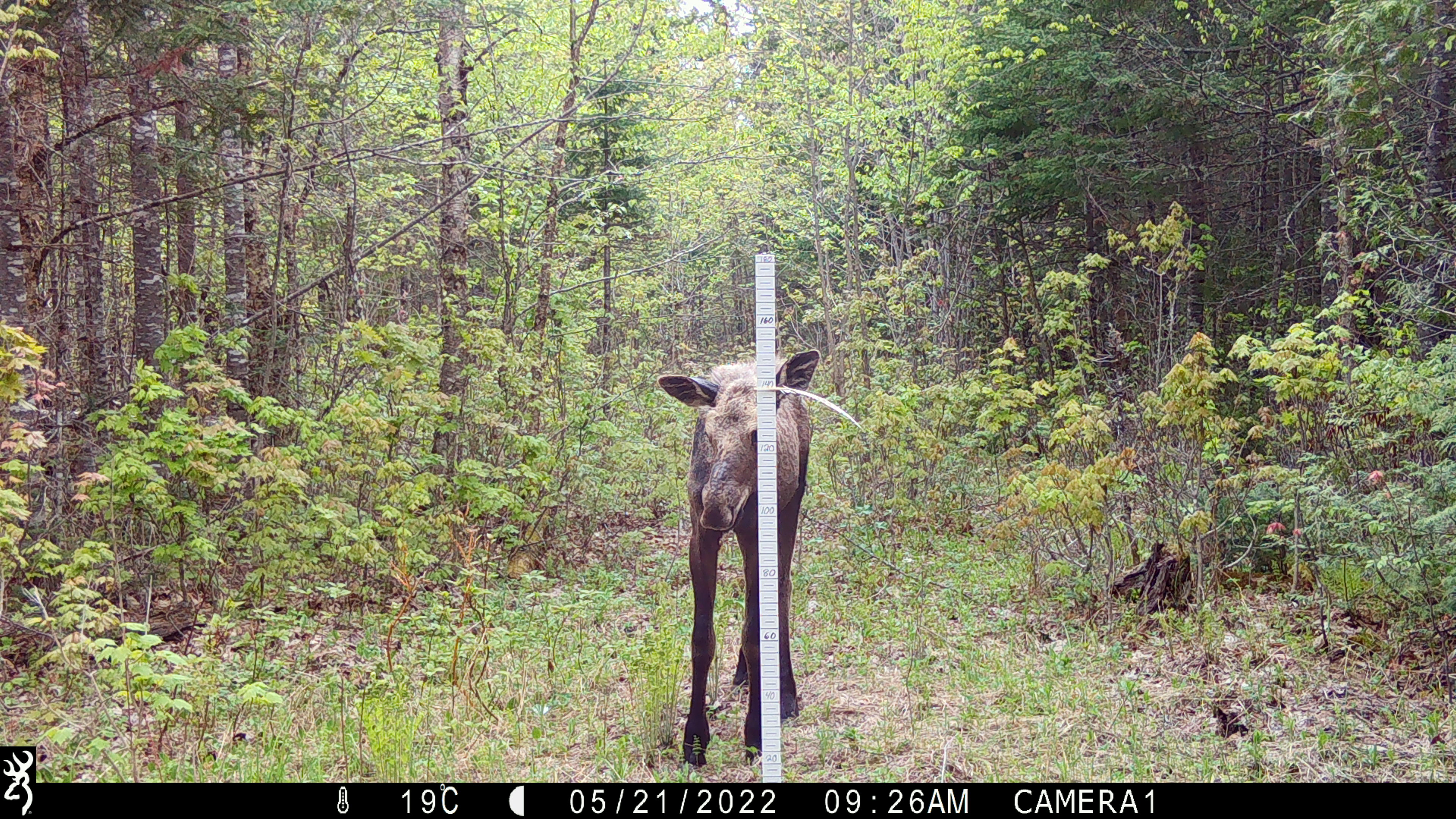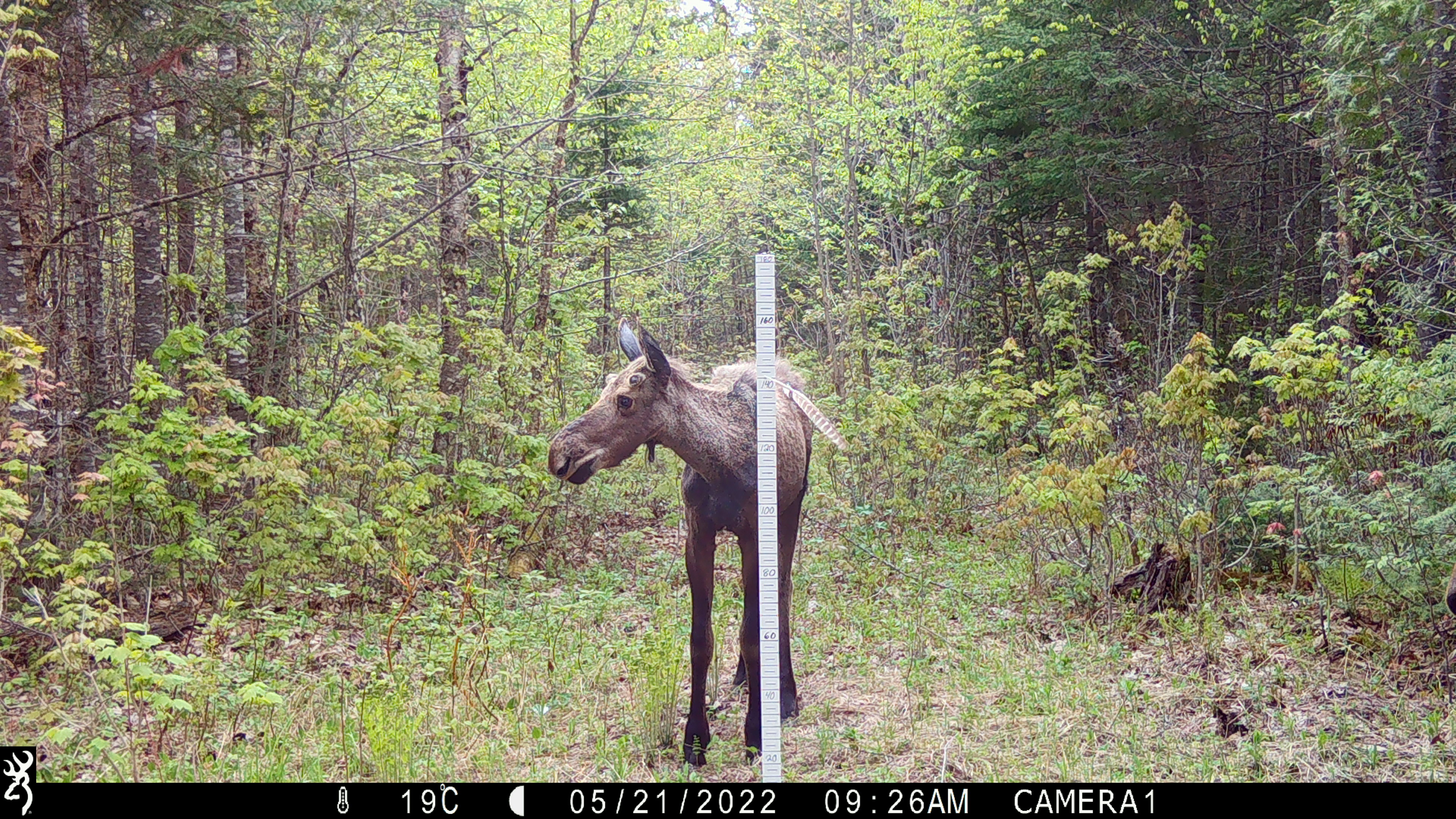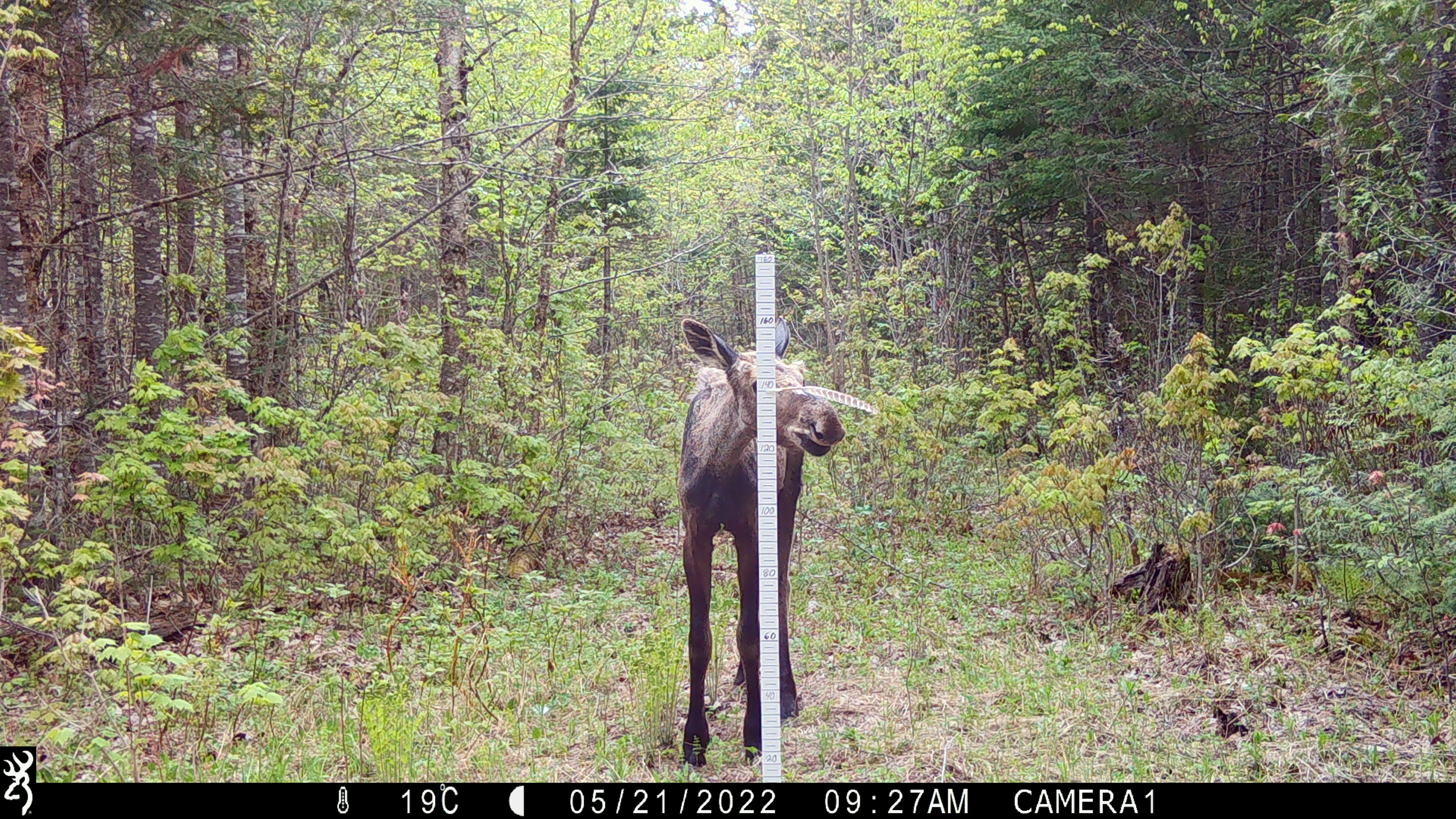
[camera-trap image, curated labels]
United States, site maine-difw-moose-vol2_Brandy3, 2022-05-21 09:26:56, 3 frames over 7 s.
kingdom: Animalia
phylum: Chordata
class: Mammalia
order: Artiodactyla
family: Cervidae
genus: Alces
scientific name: Alces alces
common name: moose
Moose (Alces alces).